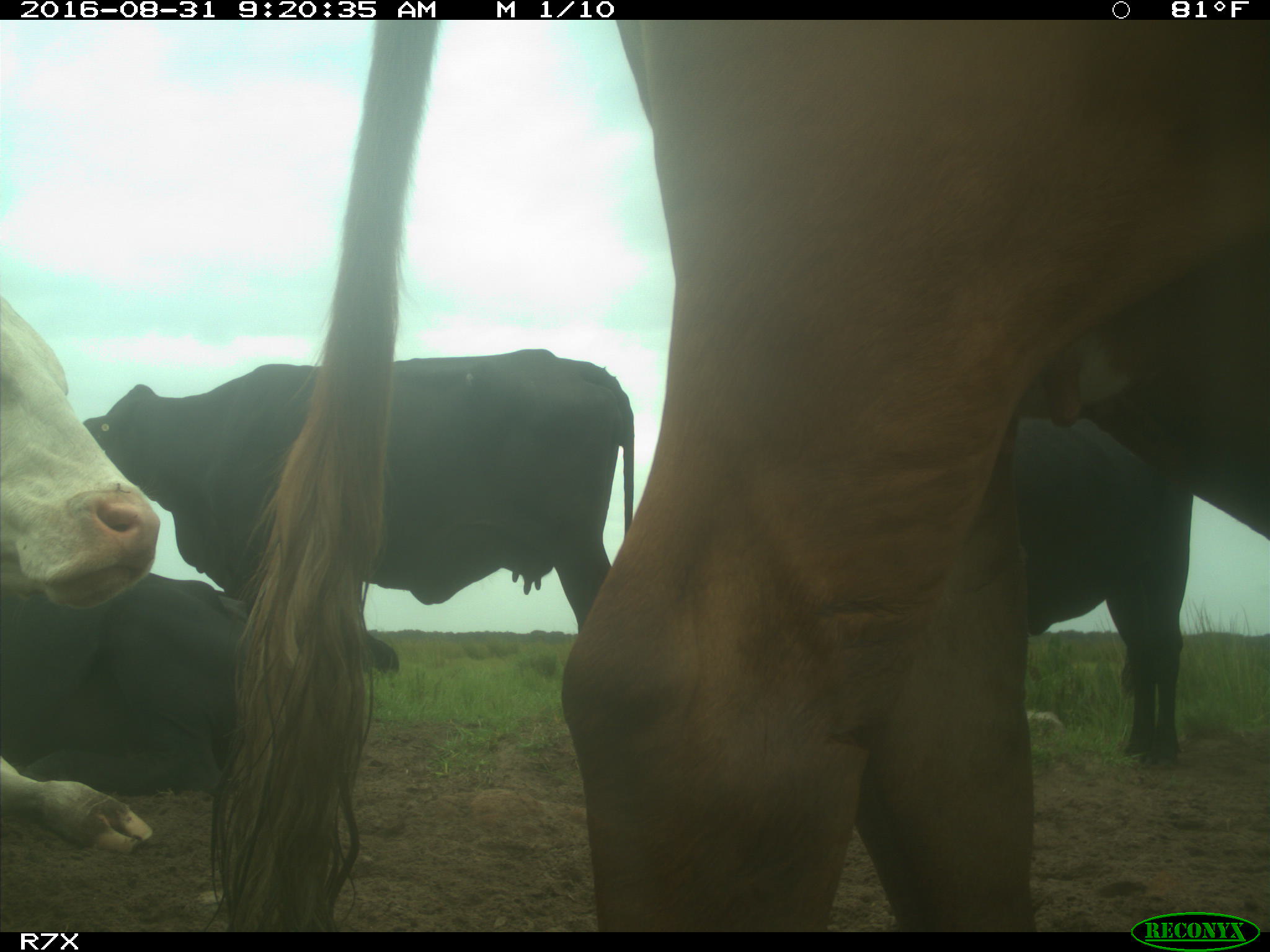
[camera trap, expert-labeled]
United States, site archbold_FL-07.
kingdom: Animalia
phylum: Chordata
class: Mammalia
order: Artiodactyla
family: Bovidae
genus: Bos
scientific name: Bos taurus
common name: domestic cow